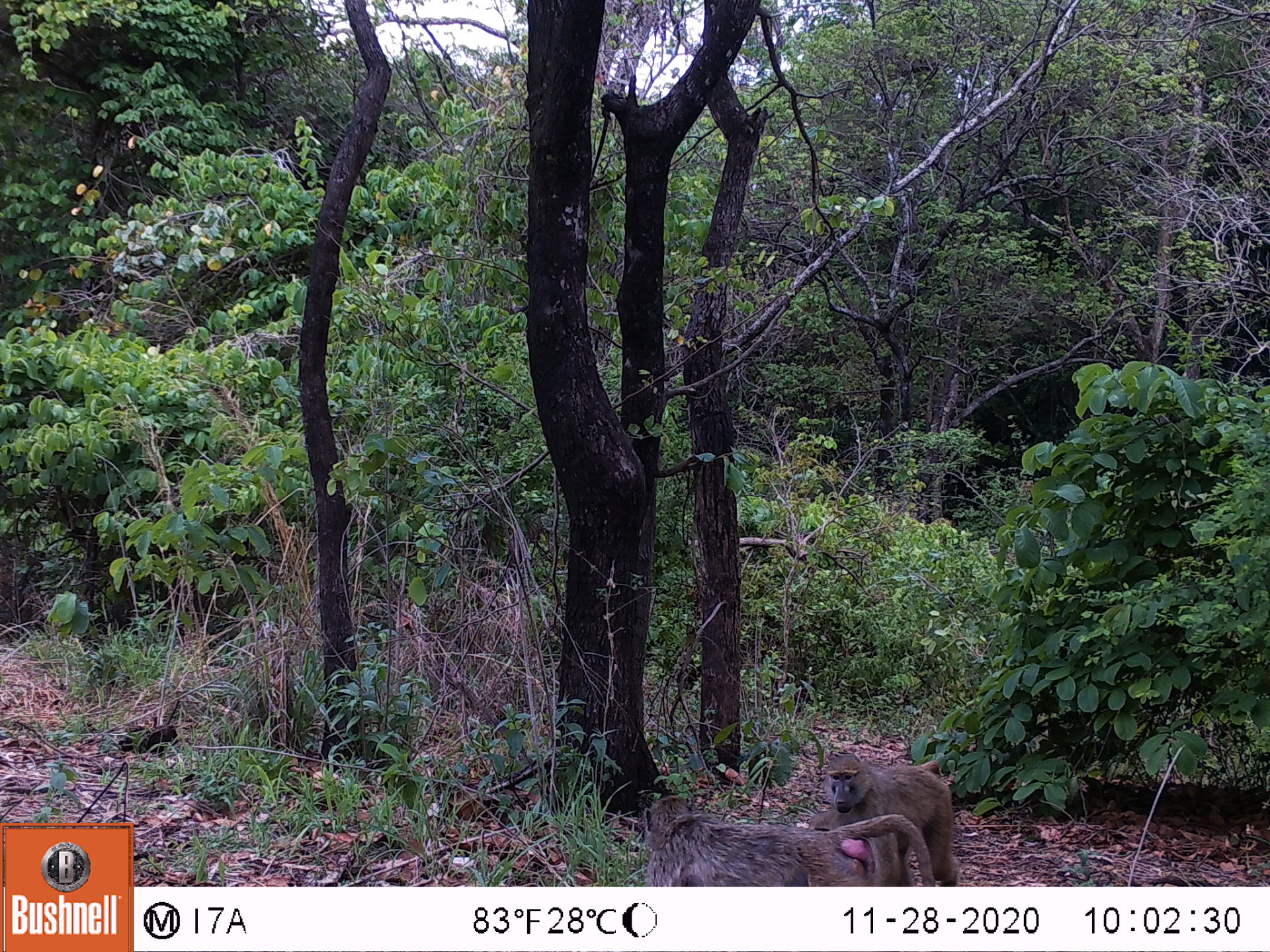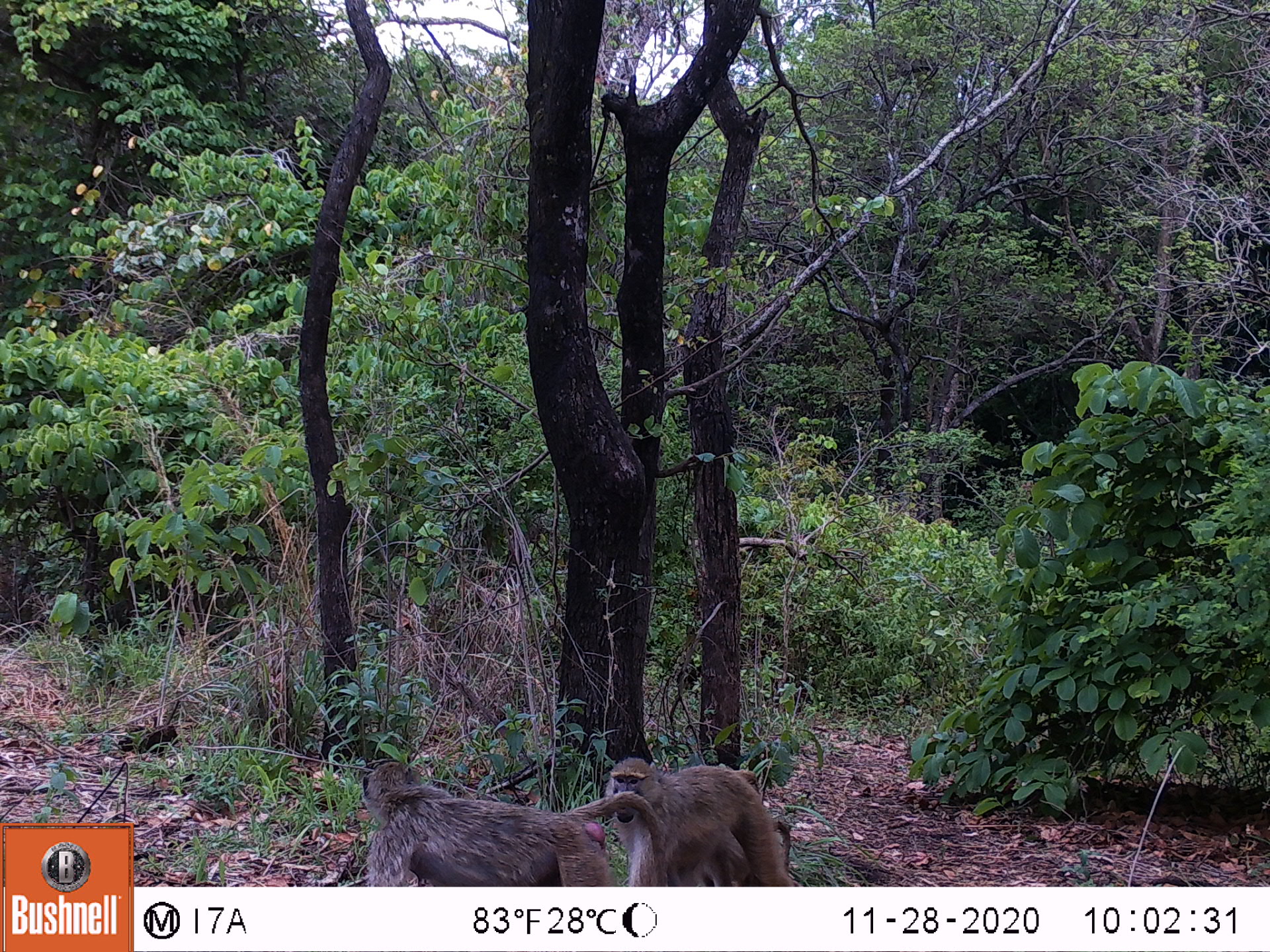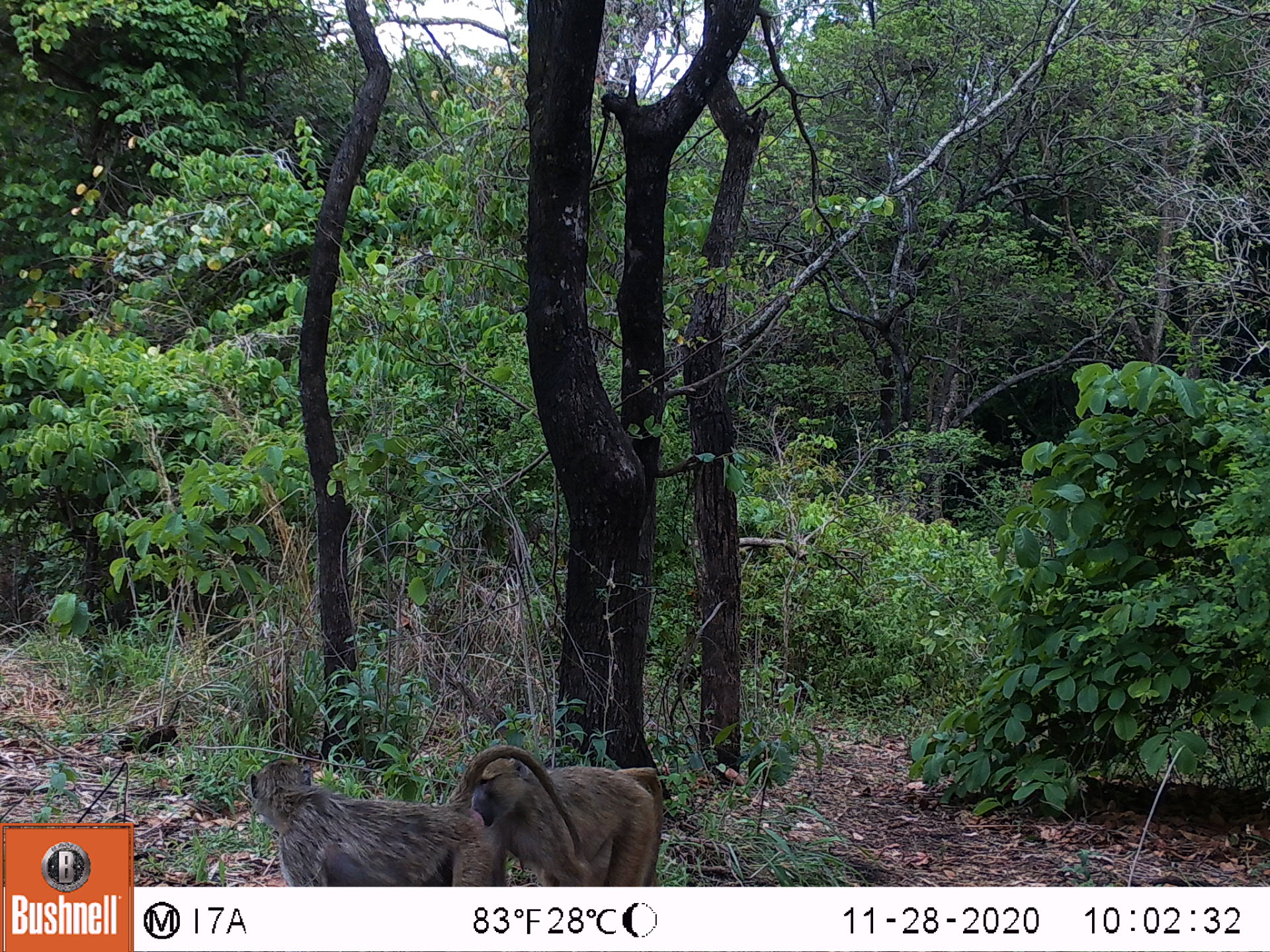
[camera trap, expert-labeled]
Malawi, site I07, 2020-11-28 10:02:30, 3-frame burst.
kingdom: Animalia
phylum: Chordata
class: Mammalia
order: Primates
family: Cercopithecidae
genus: Papio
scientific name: Papio cynocephalus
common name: yellow baboon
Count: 2.